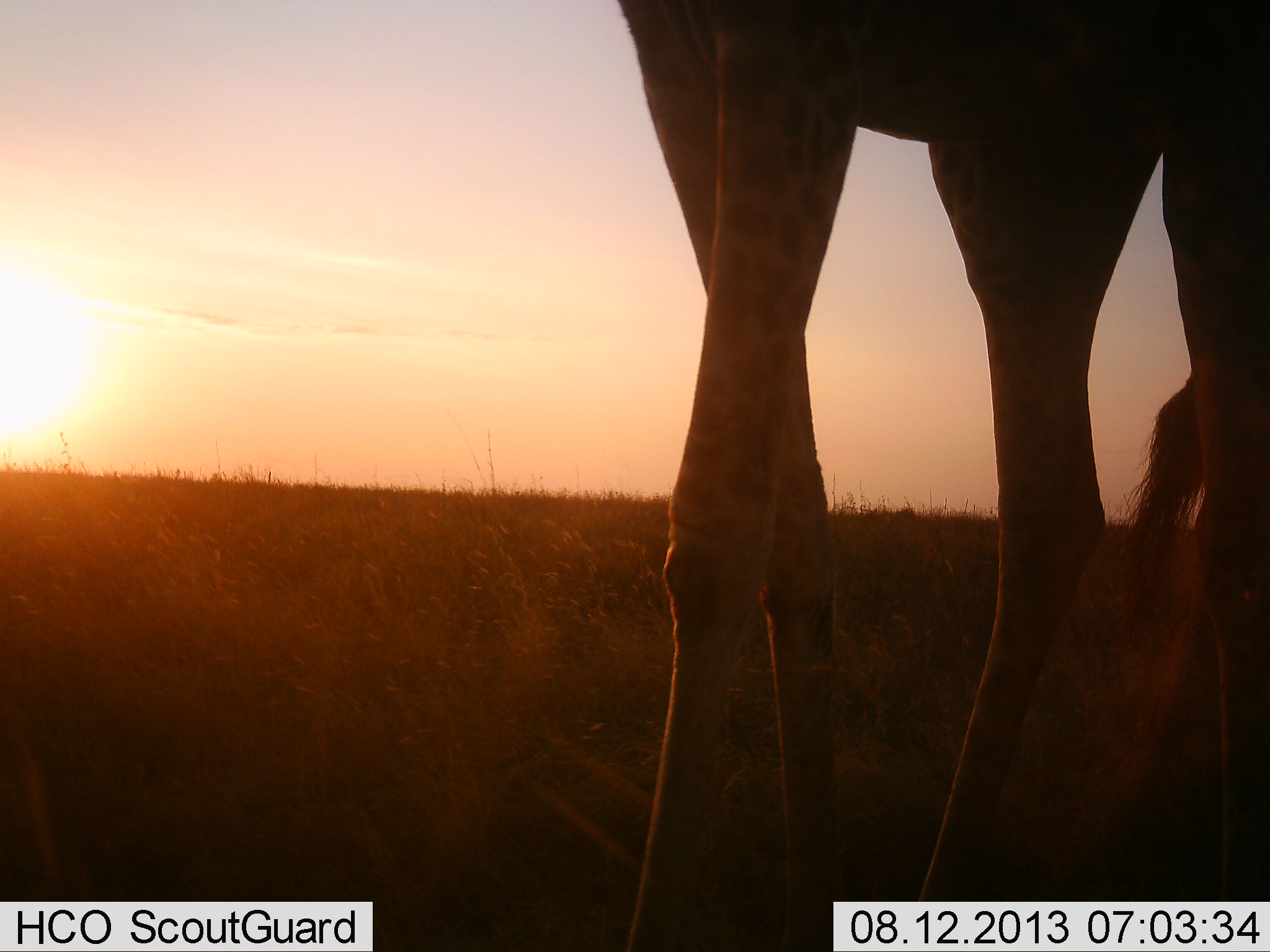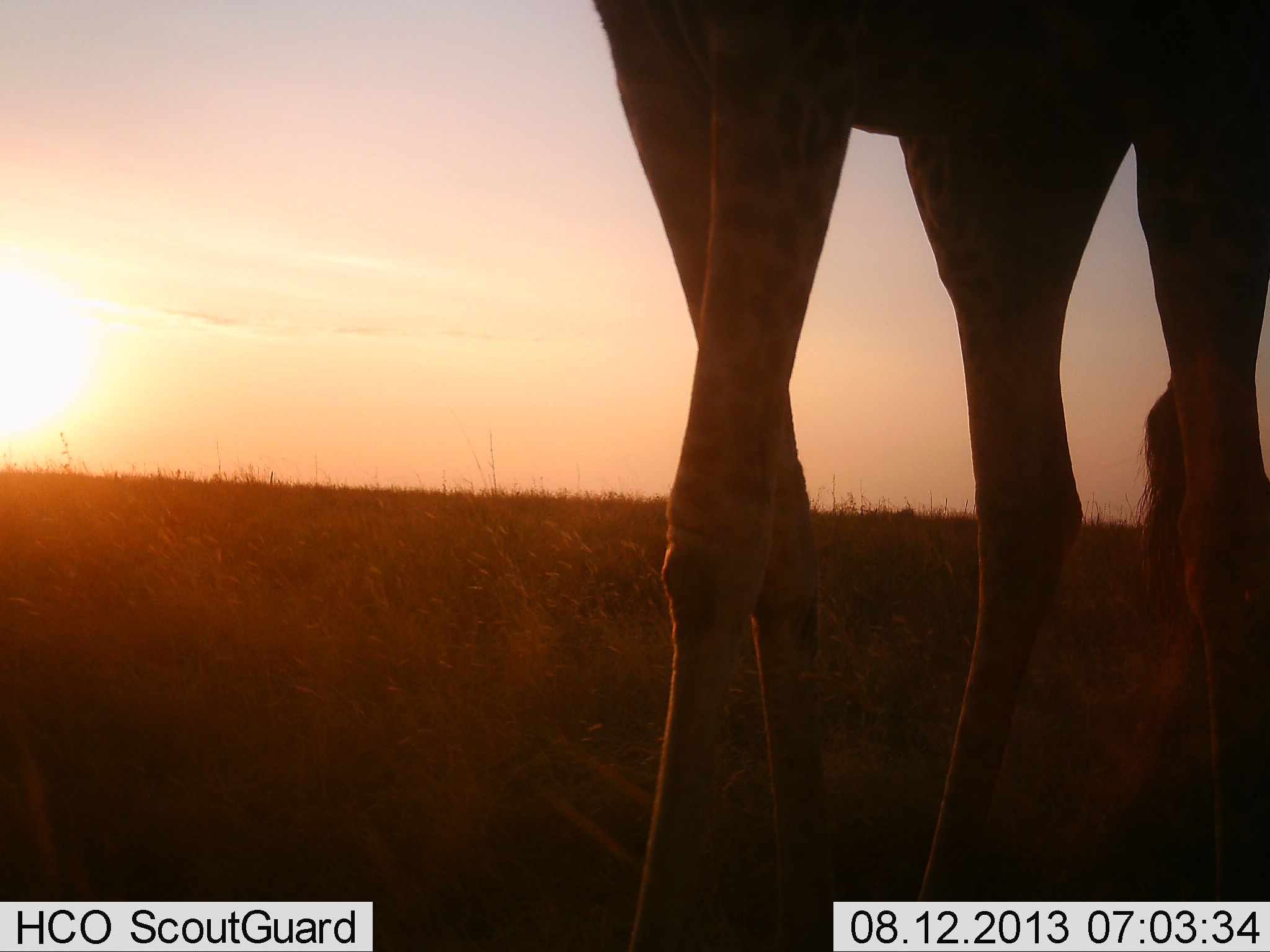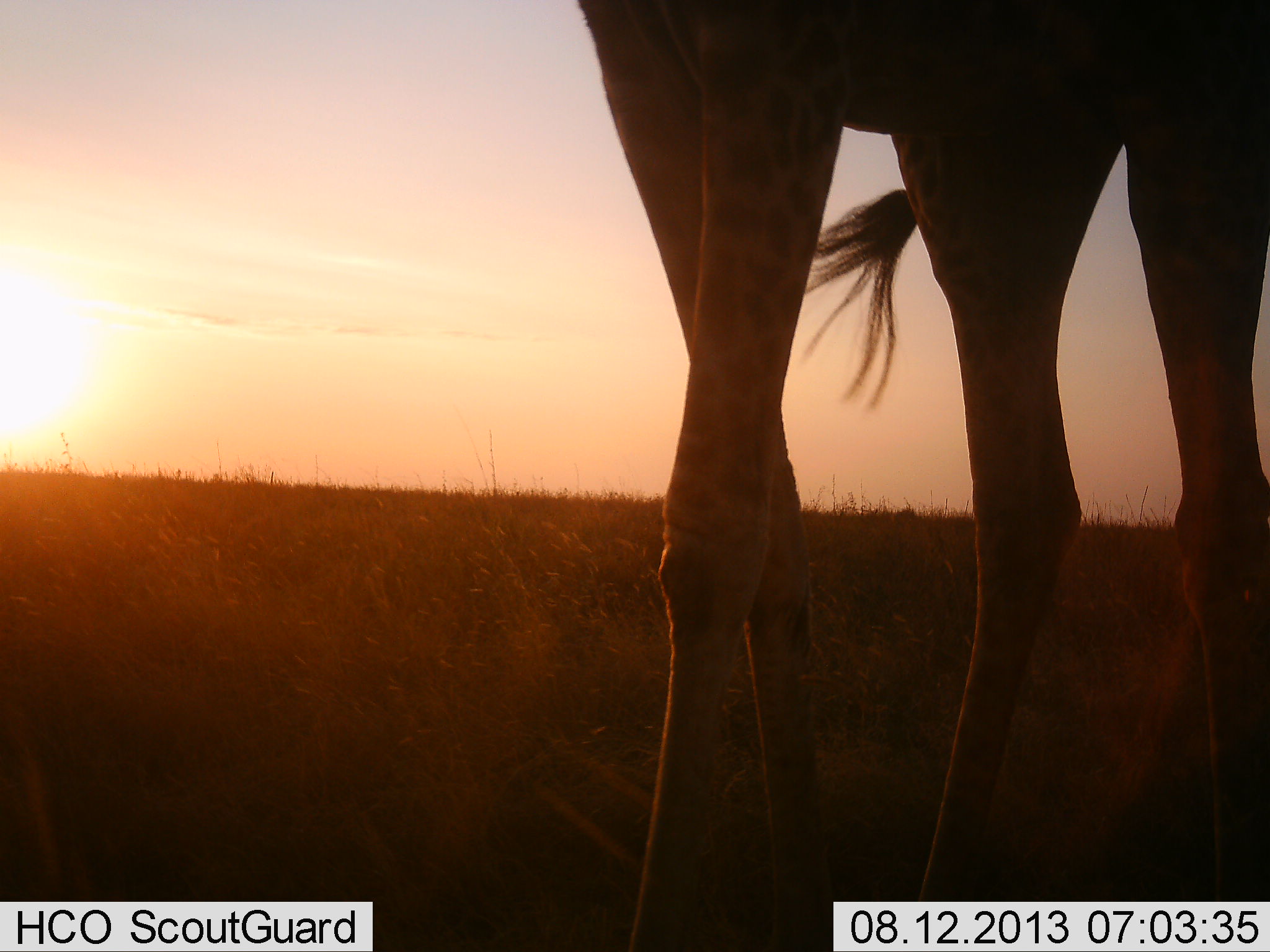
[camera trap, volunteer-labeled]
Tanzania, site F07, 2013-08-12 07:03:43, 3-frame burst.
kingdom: Animalia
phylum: Chordata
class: Mammalia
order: Artiodactyla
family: Giraffidae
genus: Giraffa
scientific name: Giraffa camelopardalis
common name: giraffe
Giraffe (Giraffa camelopardalis), count 1. Behavior (volunteer vote fractions): standing 90%, resting 0%, moving 10%, interacting 0%. Young present (vote fraction): 0%. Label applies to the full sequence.